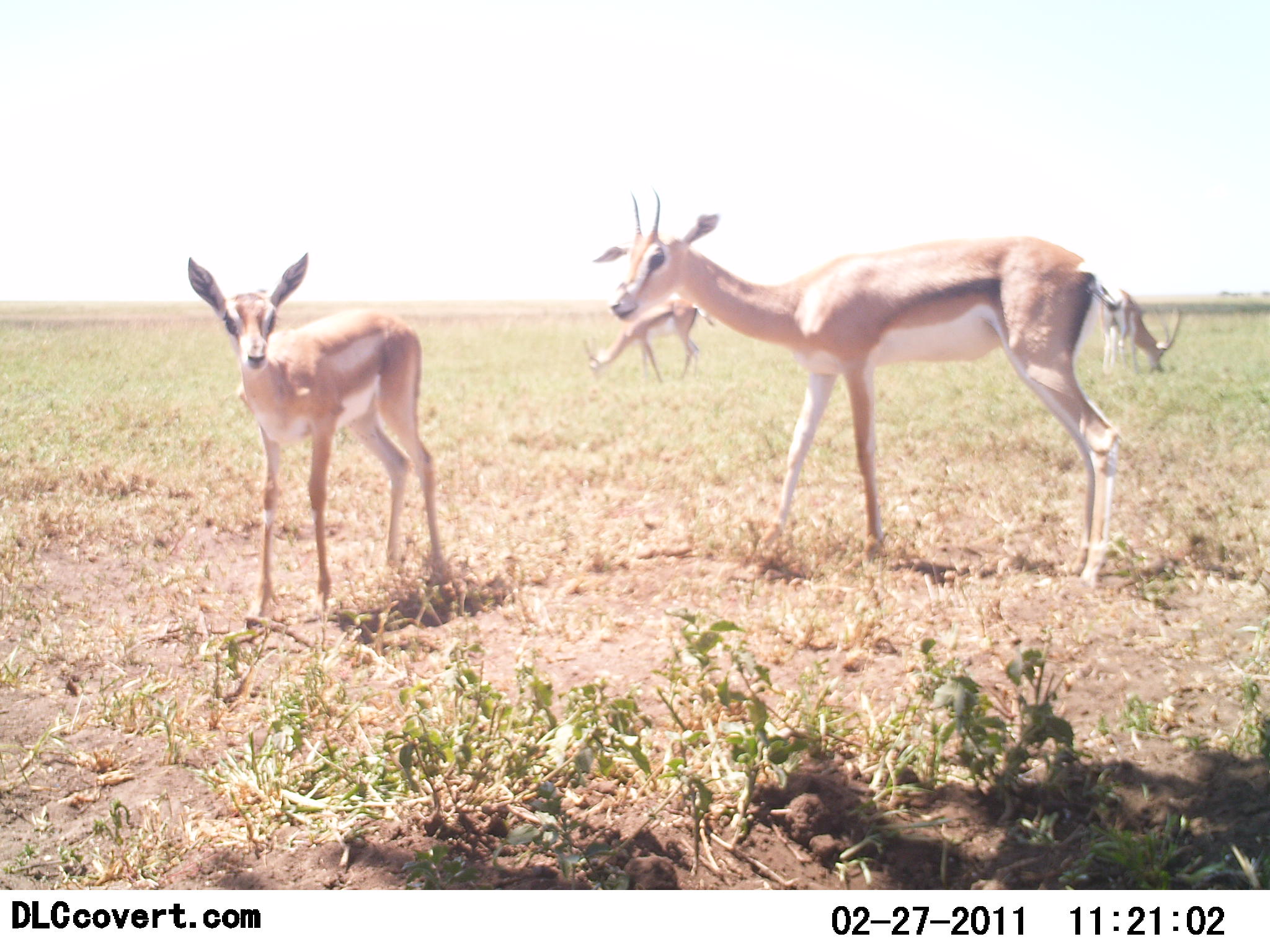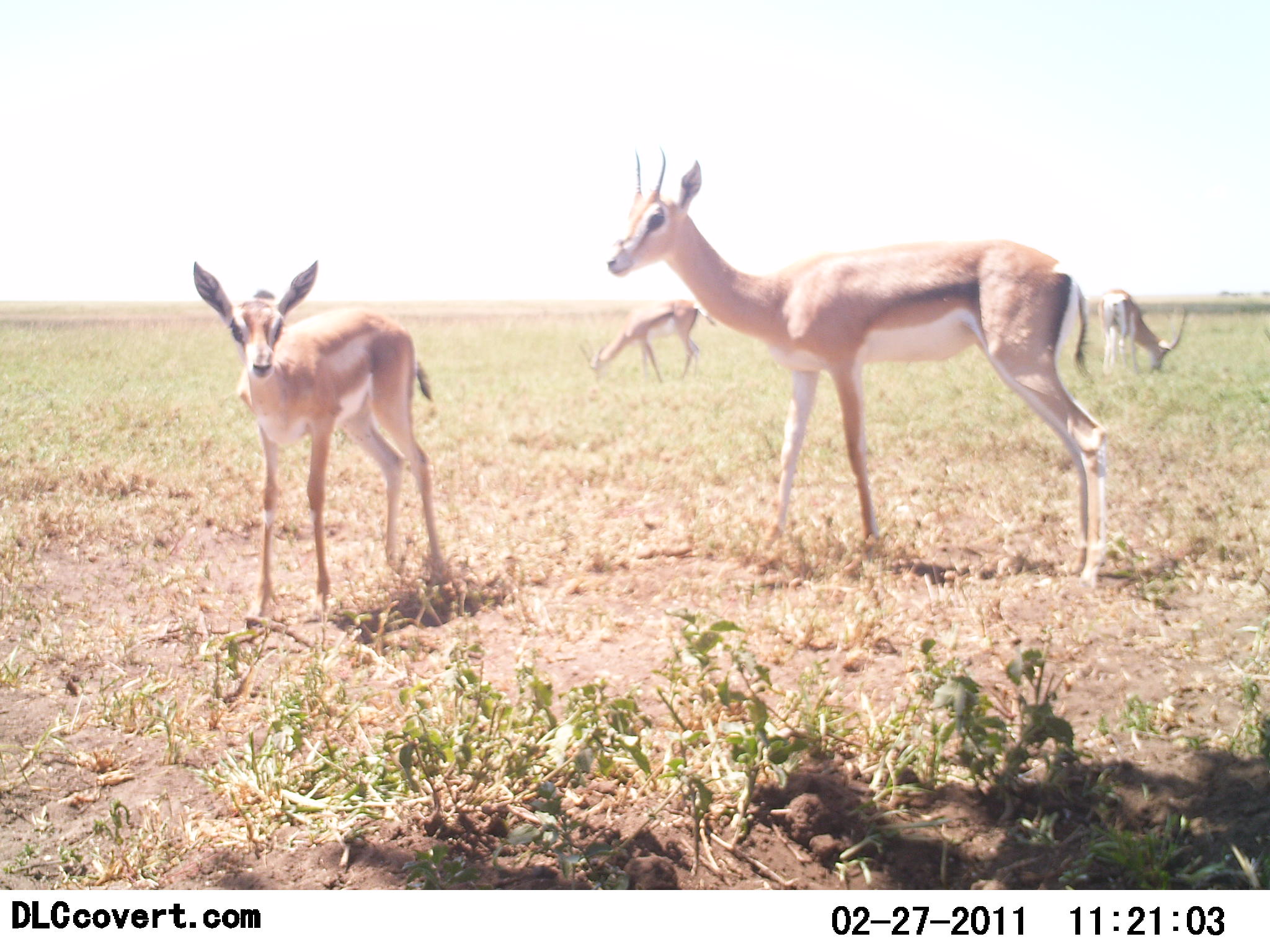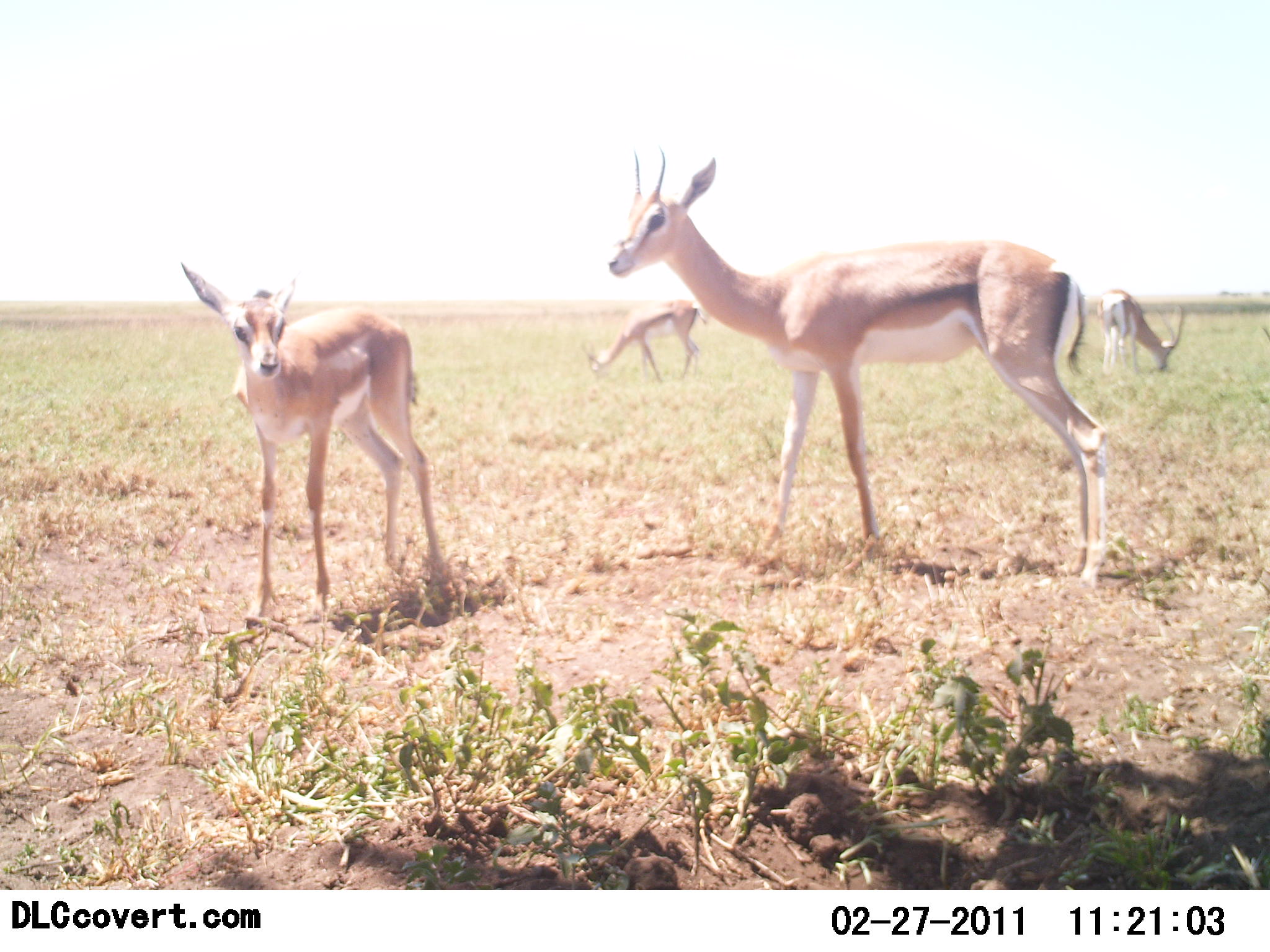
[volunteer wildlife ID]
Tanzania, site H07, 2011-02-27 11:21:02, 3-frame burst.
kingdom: Animalia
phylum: Chordata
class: Mammalia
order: Artiodactyla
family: Bovidae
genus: Nanger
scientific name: Nanger granti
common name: grant's gazelle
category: gazellegrants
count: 4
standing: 100%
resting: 0%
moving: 9%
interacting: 0%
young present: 82%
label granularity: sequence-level